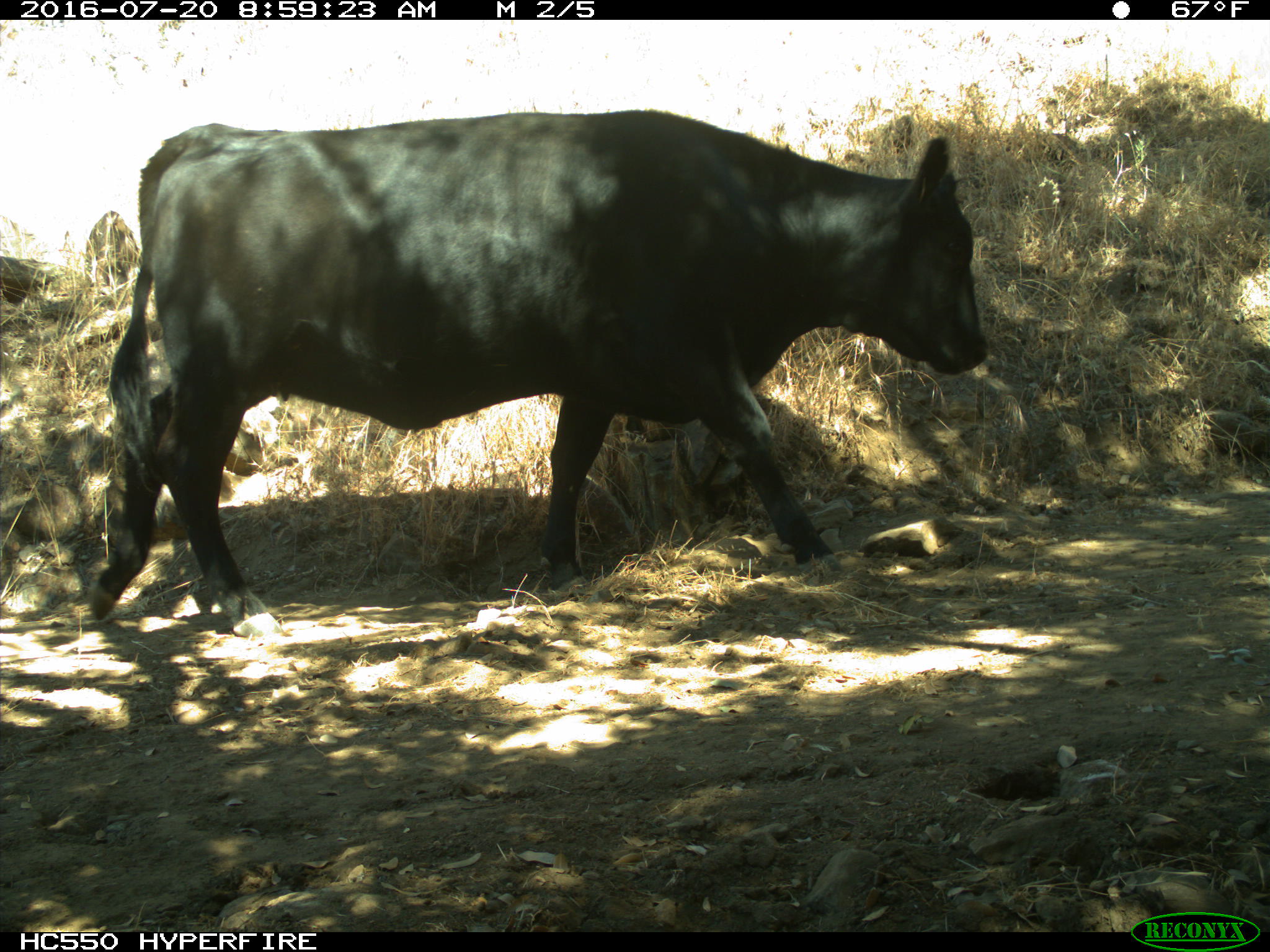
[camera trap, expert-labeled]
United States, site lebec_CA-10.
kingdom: Animalia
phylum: Chordata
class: Mammalia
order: Artiodactyla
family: Bovidae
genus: Bos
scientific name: Bos taurus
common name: domestic cow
Bos taurus (domestic cow).